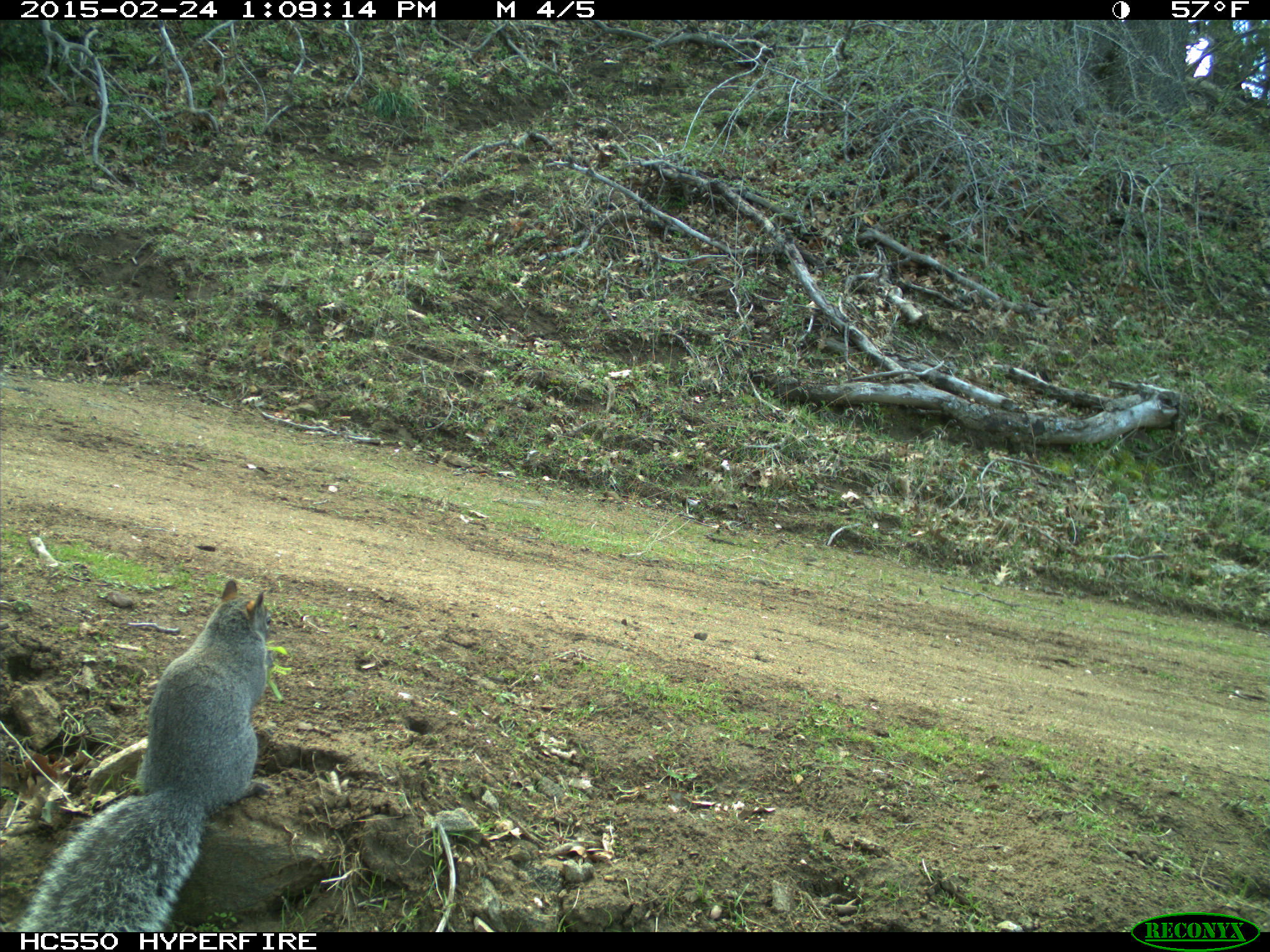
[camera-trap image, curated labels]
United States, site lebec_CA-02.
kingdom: Animalia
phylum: Chordata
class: Mammalia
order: Rodentia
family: Sciuridae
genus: Sciurus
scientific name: Sciurus carolinensis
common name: eastern gray squirrel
Sciurus carolinensis (eastern gray squirrel).